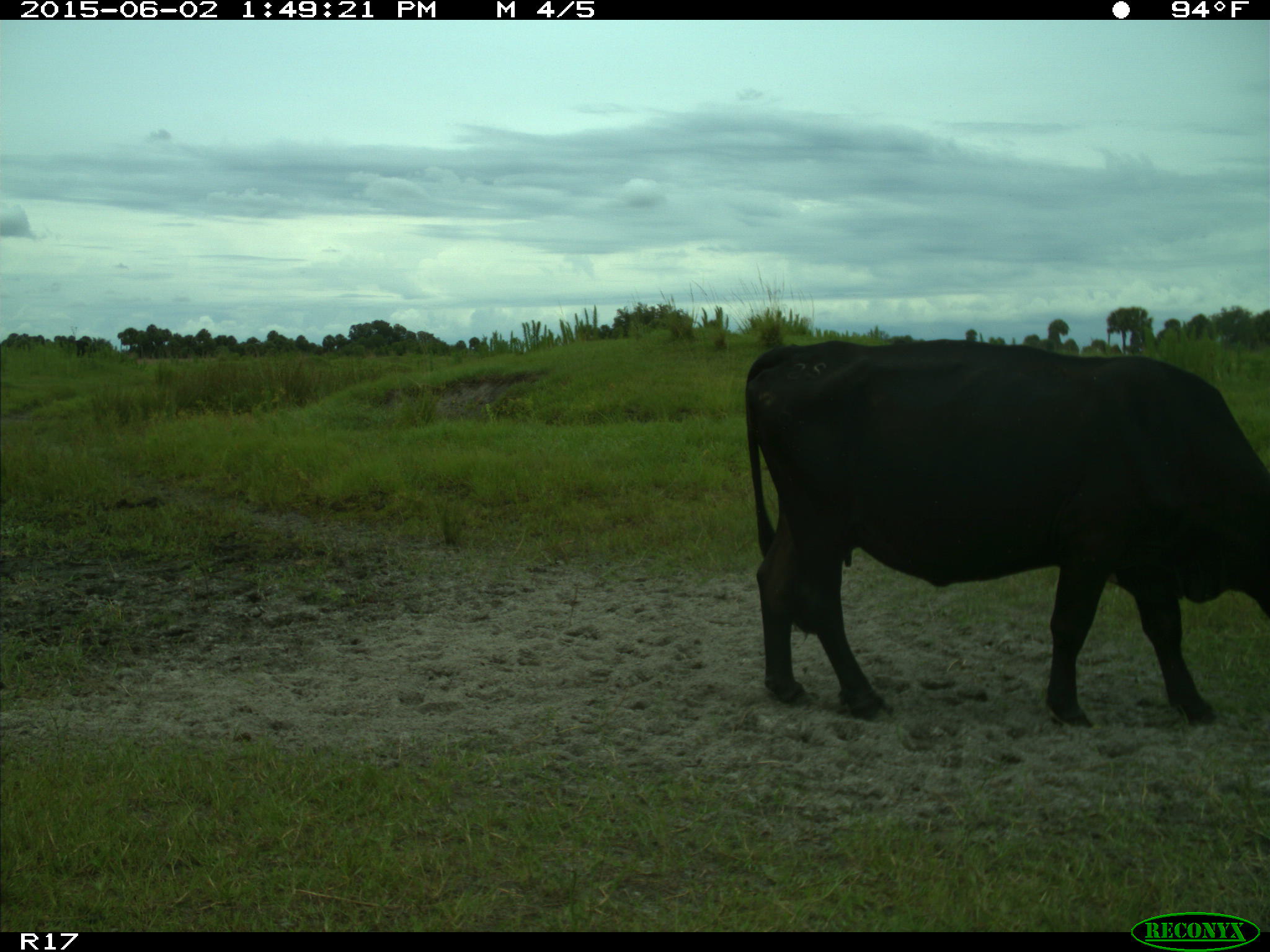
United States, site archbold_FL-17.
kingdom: Animalia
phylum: Chordata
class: Mammalia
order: Artiodactyla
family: Bovidae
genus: Bos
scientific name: Bos taurus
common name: domestic cow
Bos taurus (domestic cow).